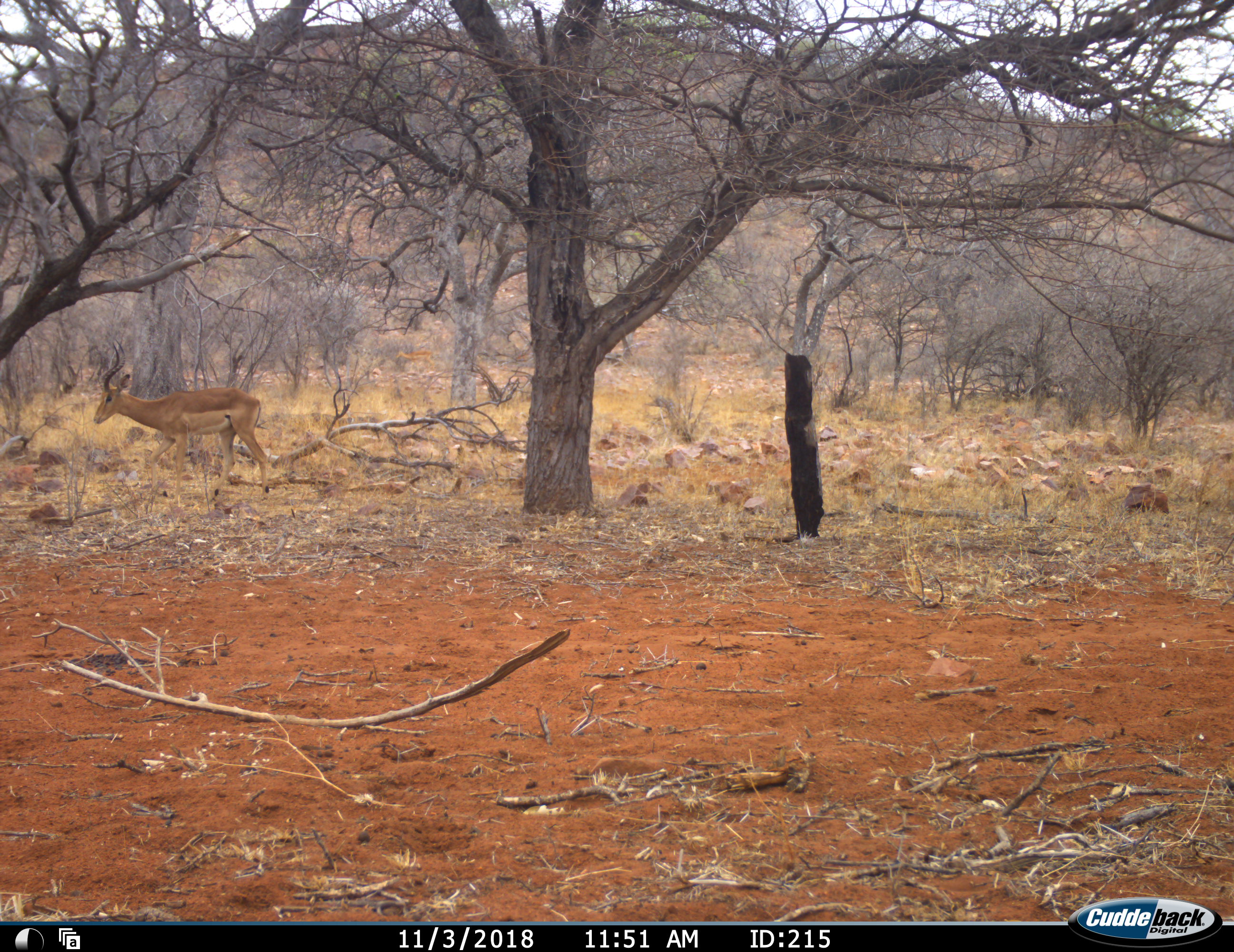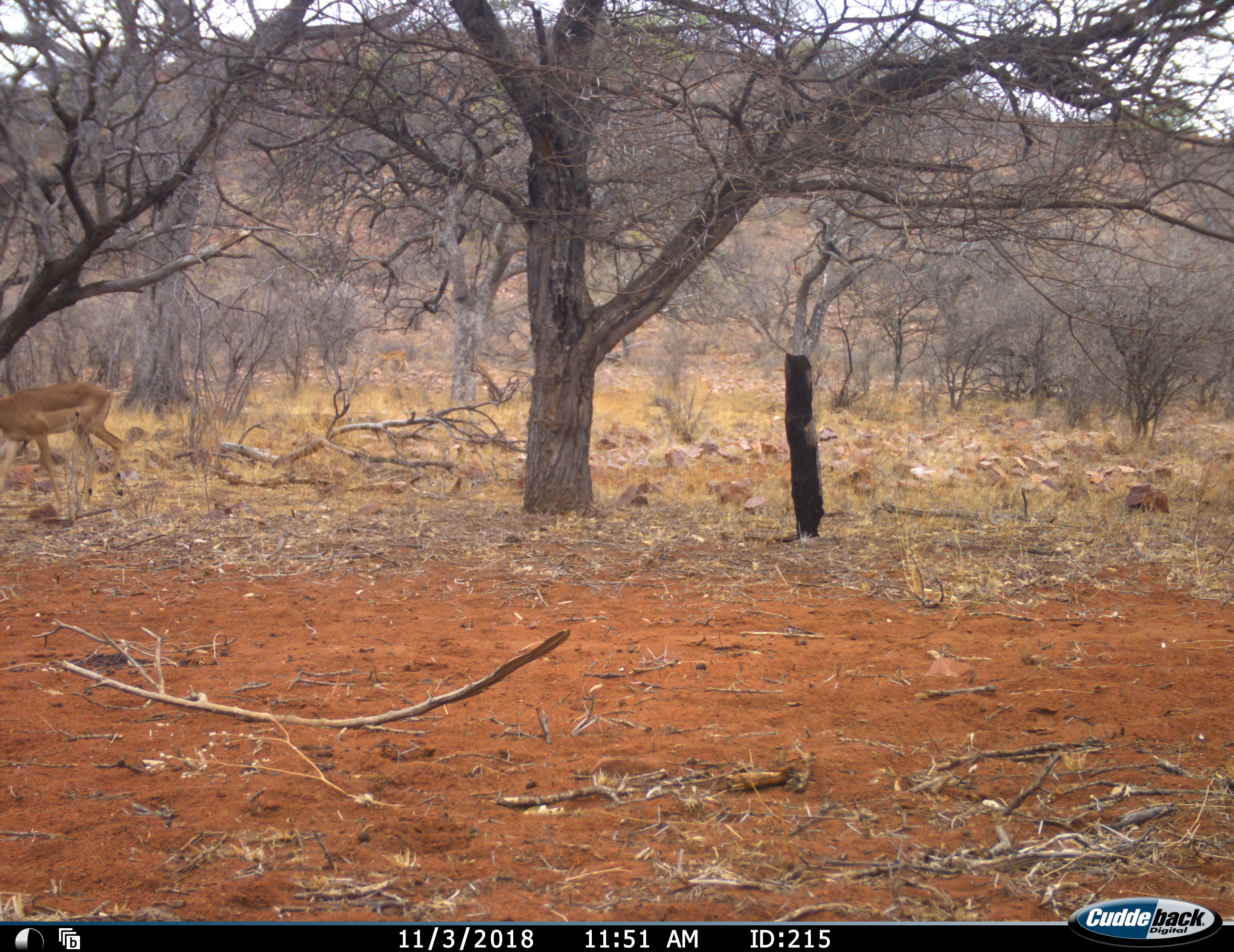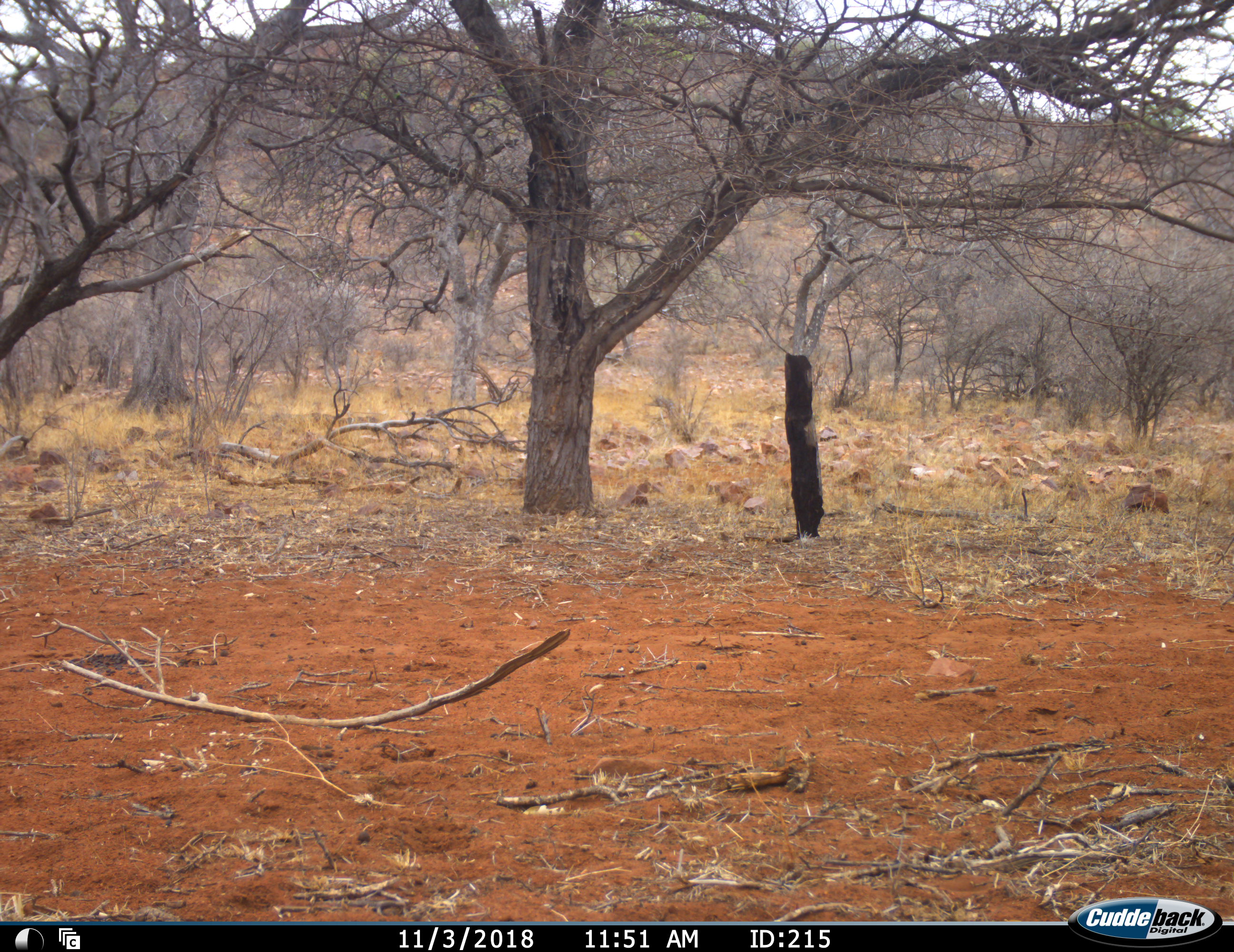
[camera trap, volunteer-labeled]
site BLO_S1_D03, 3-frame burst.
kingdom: Animalia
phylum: Chordata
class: Mammalia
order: Artiodactyla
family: Bovidae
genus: Aepyceros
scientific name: Aepyceros melampus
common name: impala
Impala (Aepyceros melampus), count 2. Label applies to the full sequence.